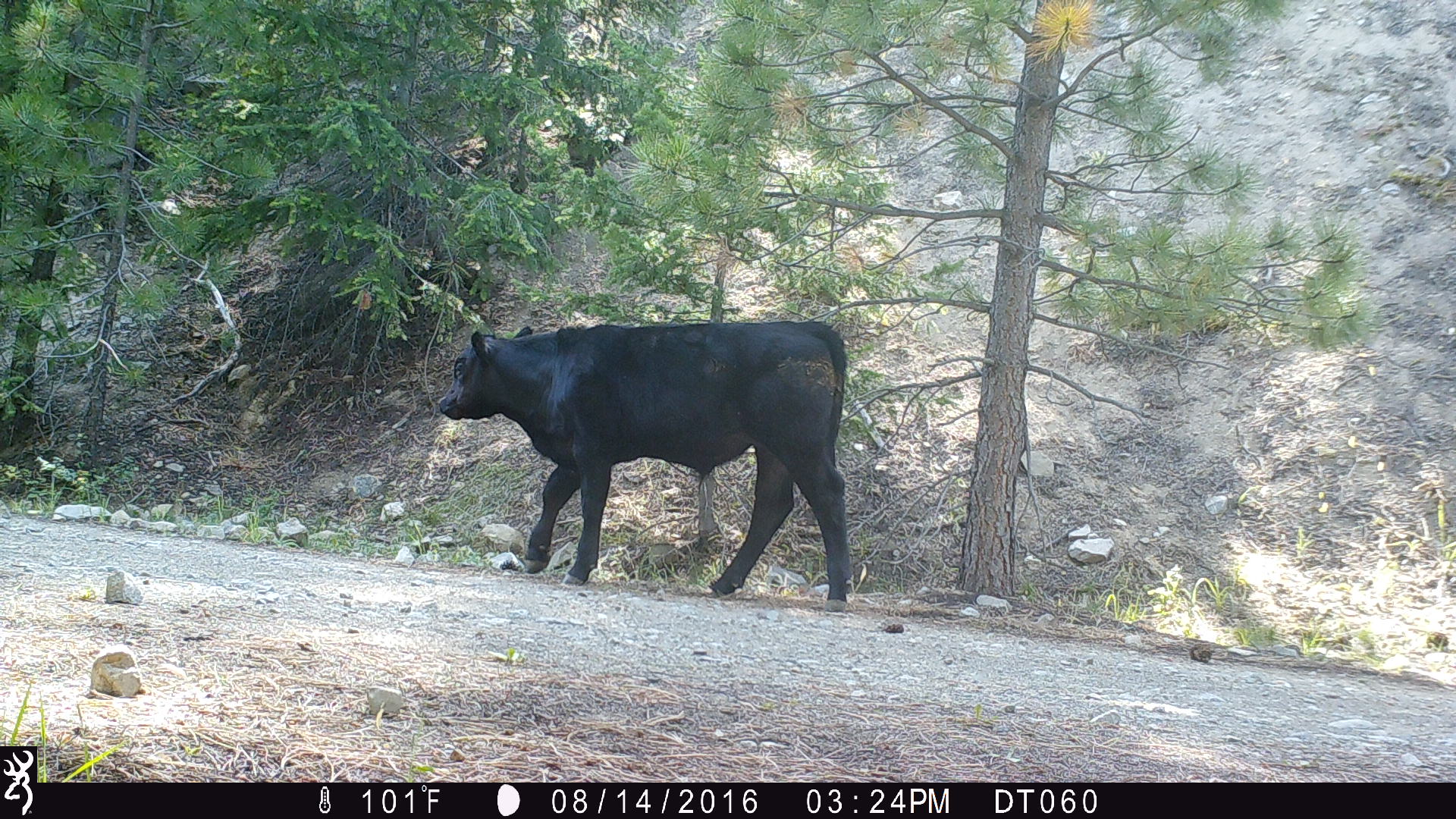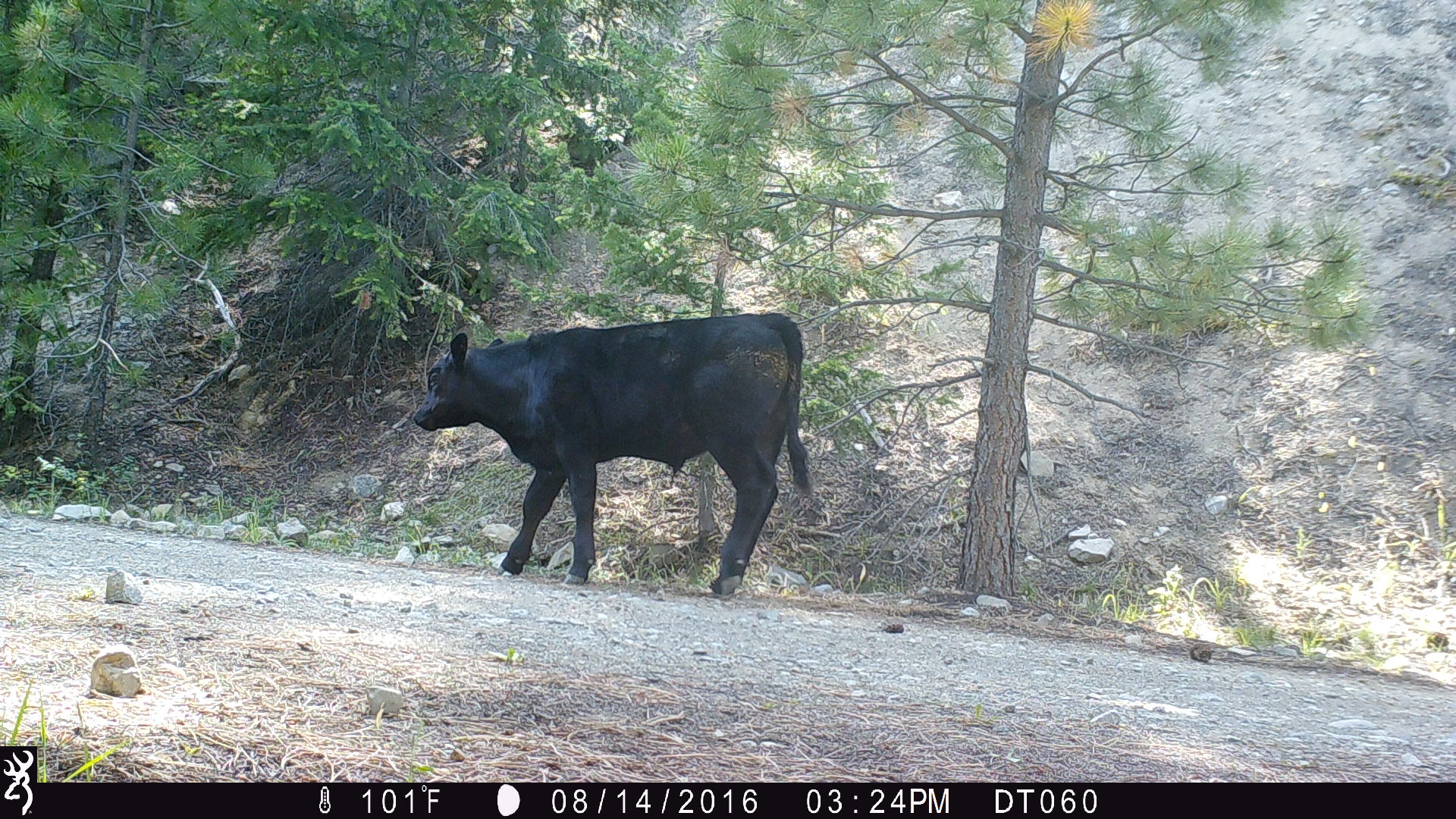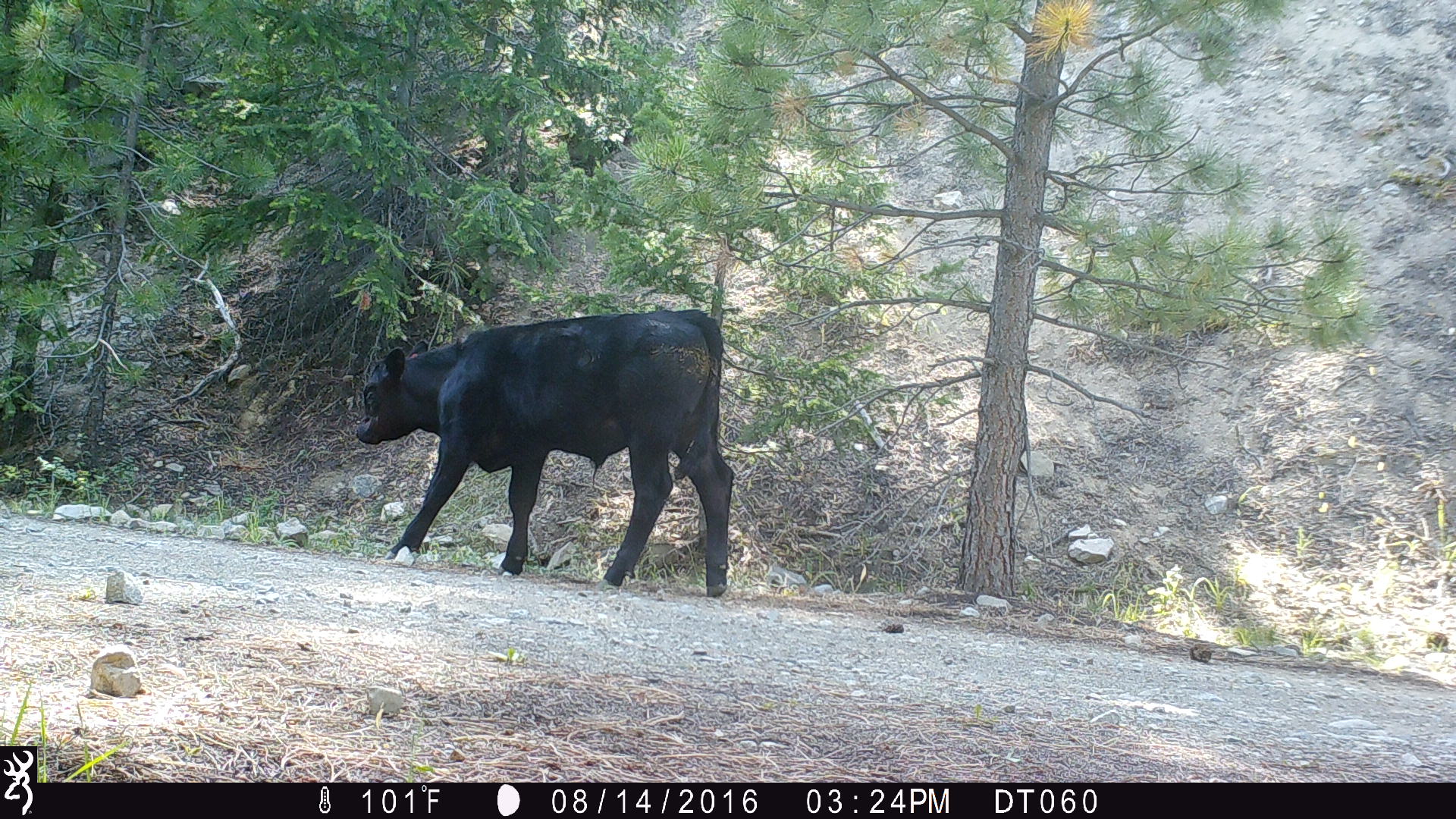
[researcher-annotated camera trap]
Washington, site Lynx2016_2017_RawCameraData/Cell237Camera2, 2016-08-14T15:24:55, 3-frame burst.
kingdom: Animalia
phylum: Chordata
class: Mammalia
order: Artiodactyla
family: Bovidae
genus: Bos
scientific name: Bos taurus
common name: domestic cattle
Domestic cattle (Bos taurus). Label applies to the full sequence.